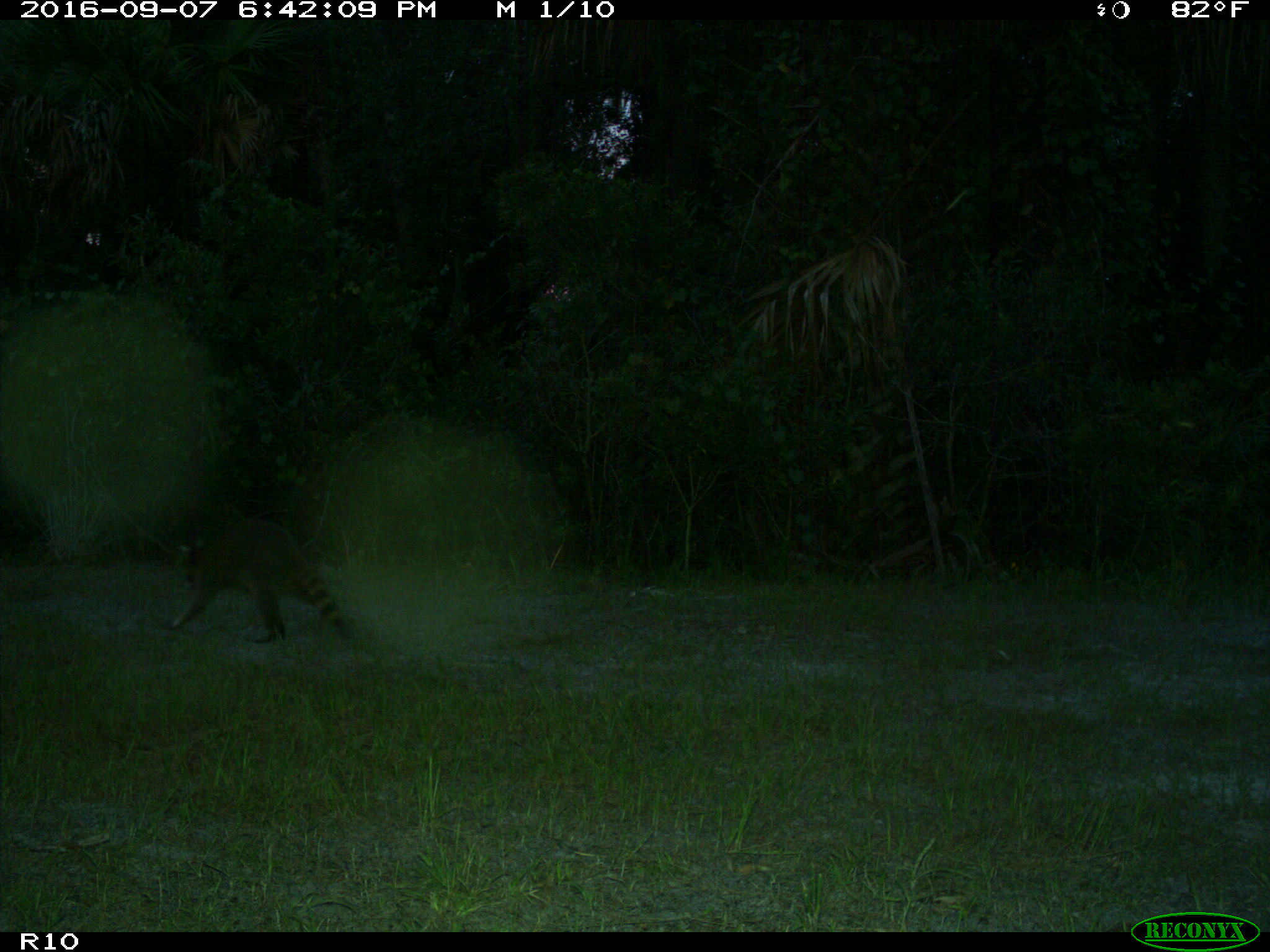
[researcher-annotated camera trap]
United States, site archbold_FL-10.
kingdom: Animalia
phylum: Chordata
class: Mammalia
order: Carnivora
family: Procyonidae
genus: Procyon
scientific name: Procyon lotor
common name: common raccoon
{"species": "Procyon lotor (common raccoon)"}